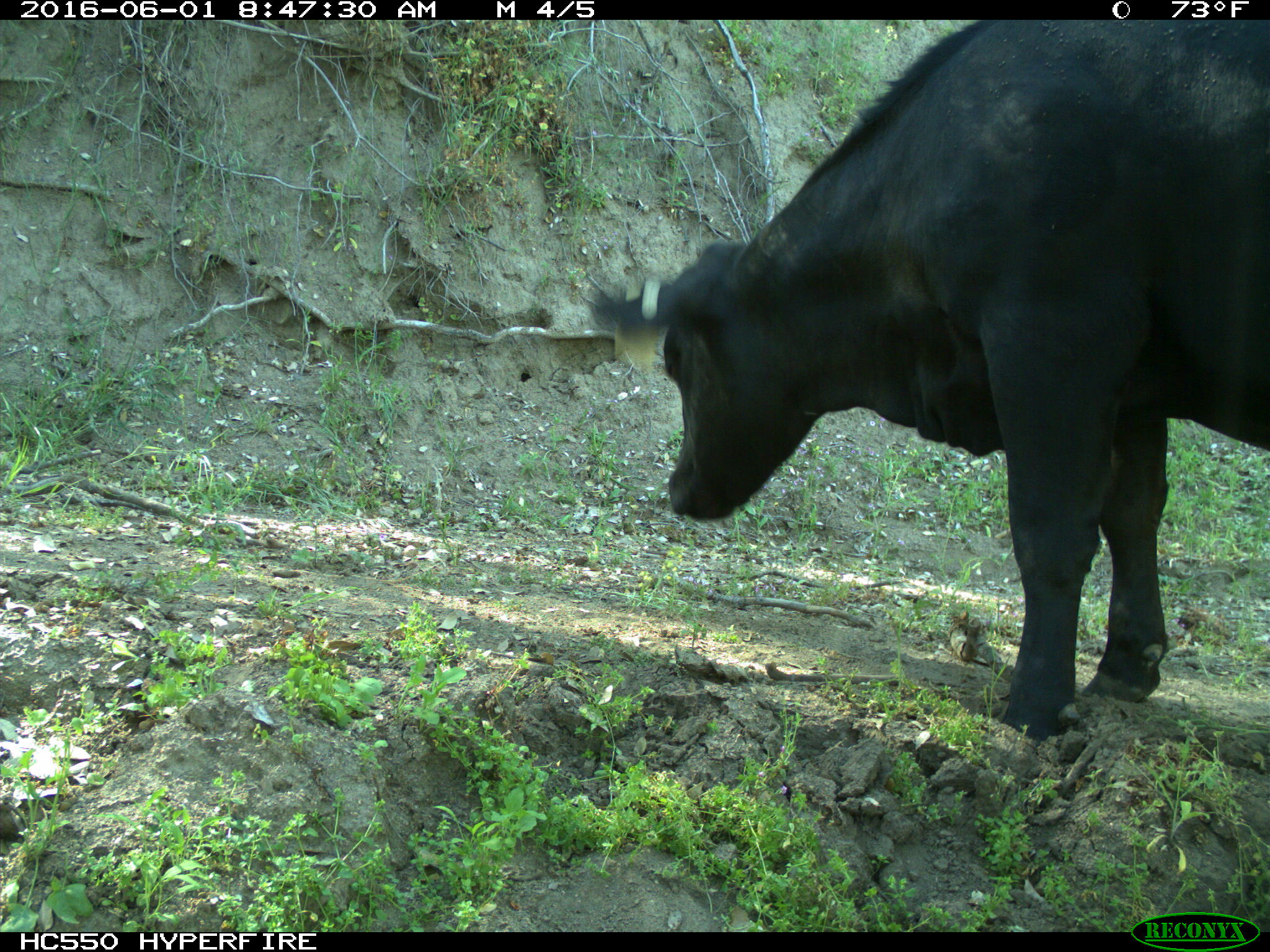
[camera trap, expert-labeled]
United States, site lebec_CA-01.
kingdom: Animalia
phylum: Chordata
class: Mammalia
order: Artiodactyla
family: Bovidae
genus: Bos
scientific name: Bos taurus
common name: domestic cow